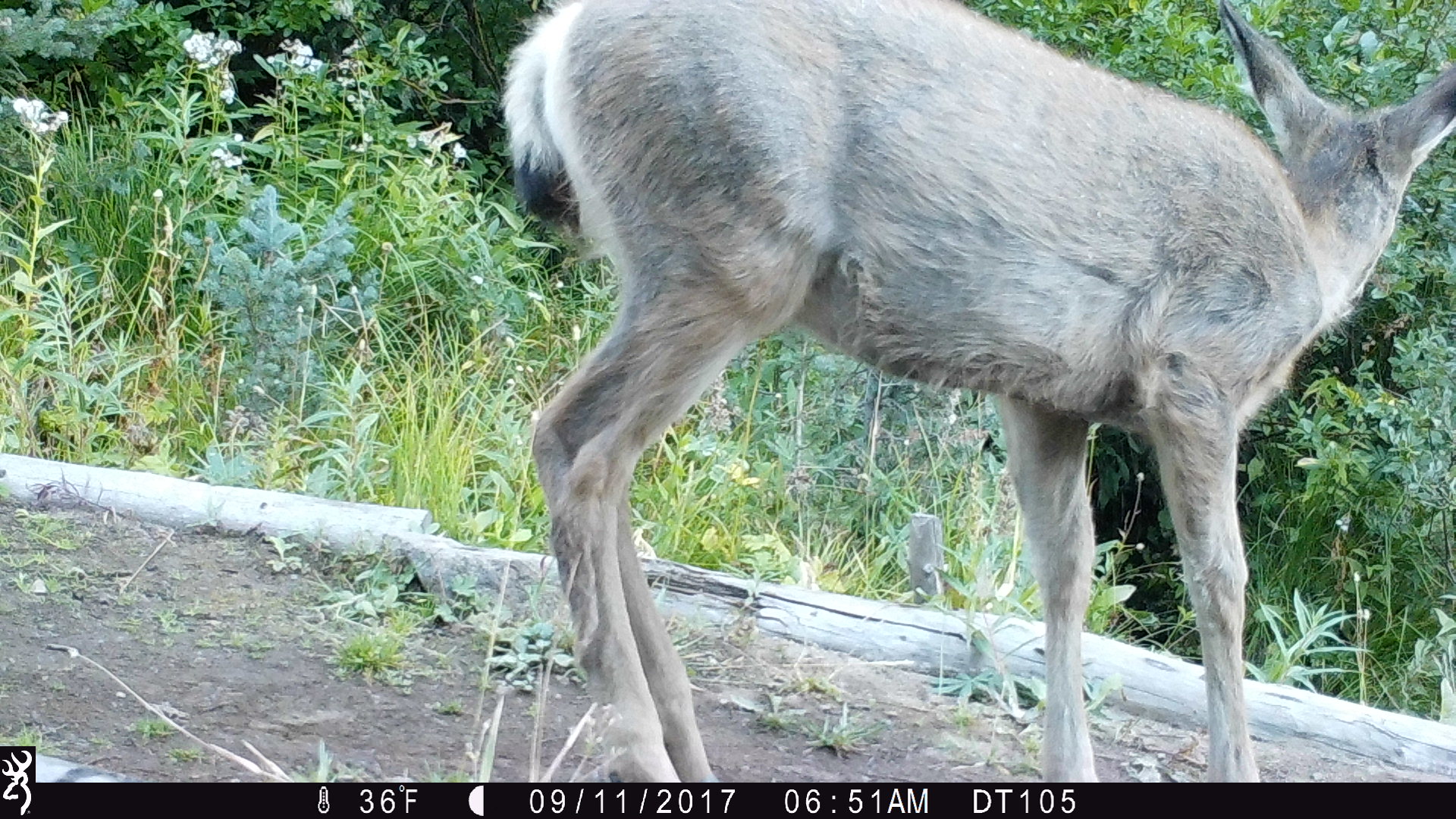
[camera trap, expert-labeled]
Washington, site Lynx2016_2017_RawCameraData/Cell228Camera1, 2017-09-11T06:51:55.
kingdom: Animalia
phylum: Chordata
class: Mammalia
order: Artiodactyla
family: Cervidae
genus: Odocoileus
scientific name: Odocoileus hemionus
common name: mule deer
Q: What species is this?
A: Odocoileus hemionus (mule deer).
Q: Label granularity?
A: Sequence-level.